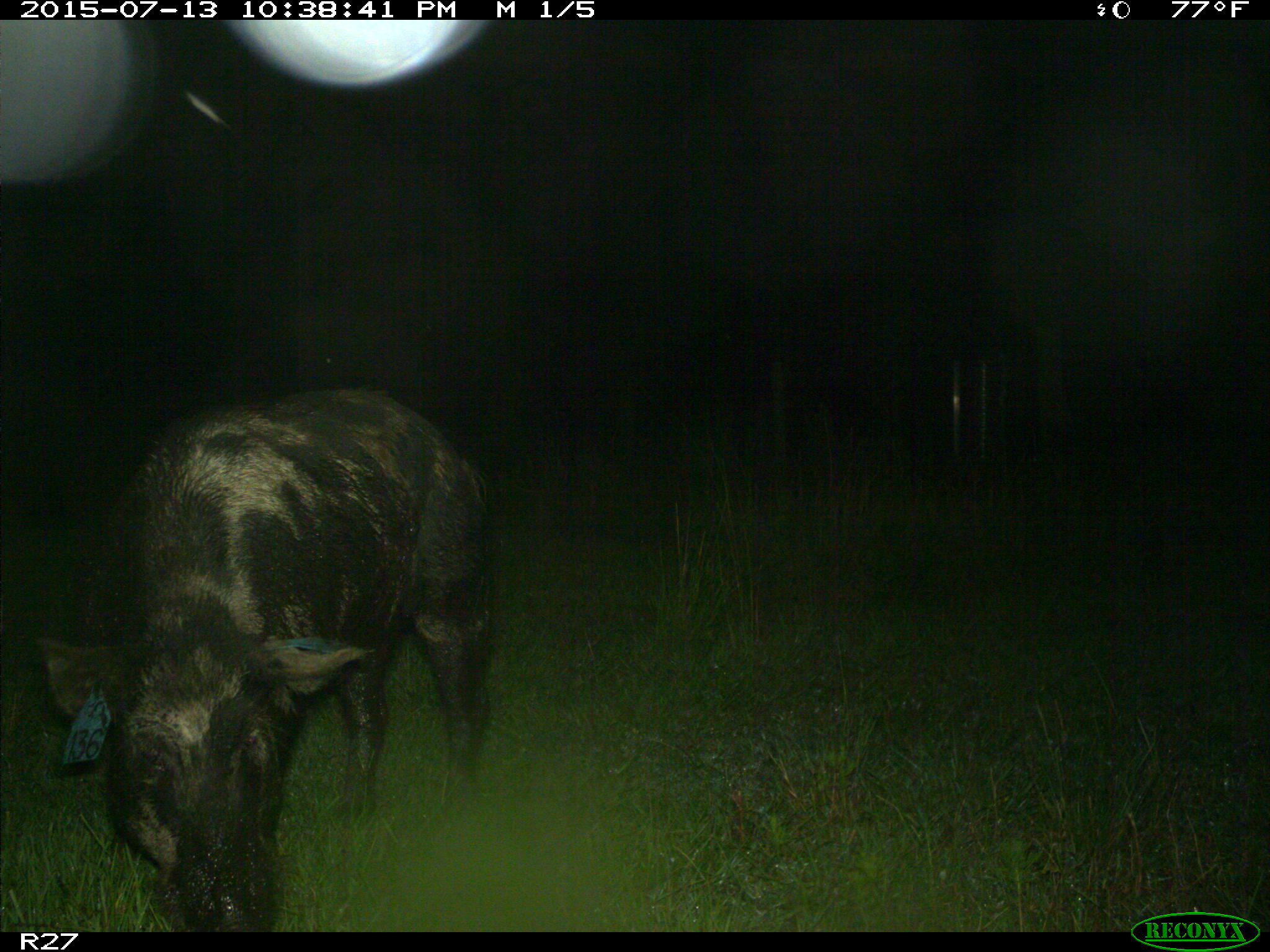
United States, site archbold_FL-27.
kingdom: Animalia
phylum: Chordata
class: Mammalia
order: Artiodactyla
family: Suidae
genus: Sus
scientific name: Sus scrofa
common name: wild boar